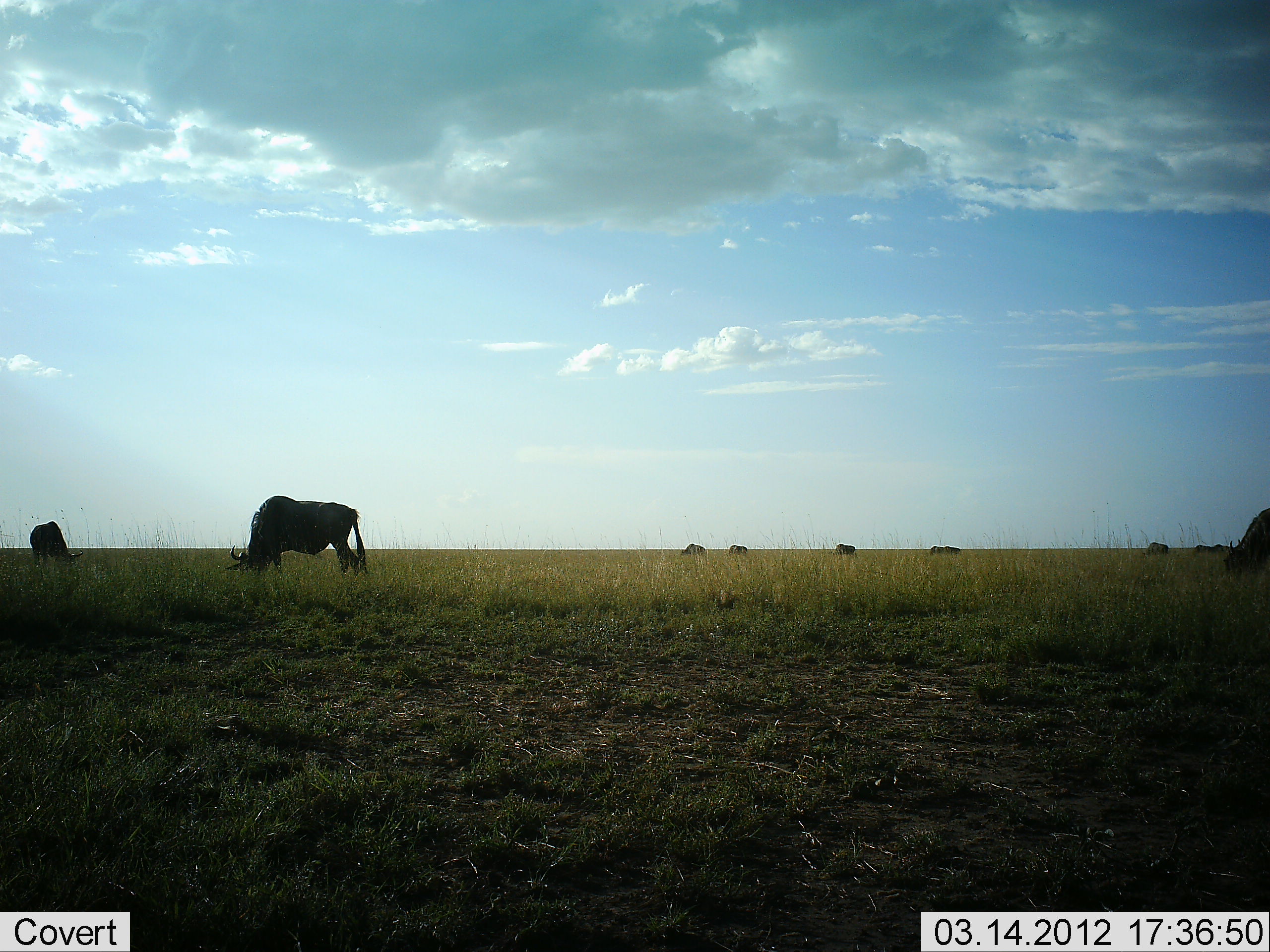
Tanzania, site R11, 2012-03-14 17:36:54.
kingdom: Animalia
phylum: Chordata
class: Mammalia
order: Artiodactyla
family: Bovidae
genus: Connochaetes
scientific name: Connochaetes taurinus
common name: blue wildebeest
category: wildebeest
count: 9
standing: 20%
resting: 0%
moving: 20%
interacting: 0%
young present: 0%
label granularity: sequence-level